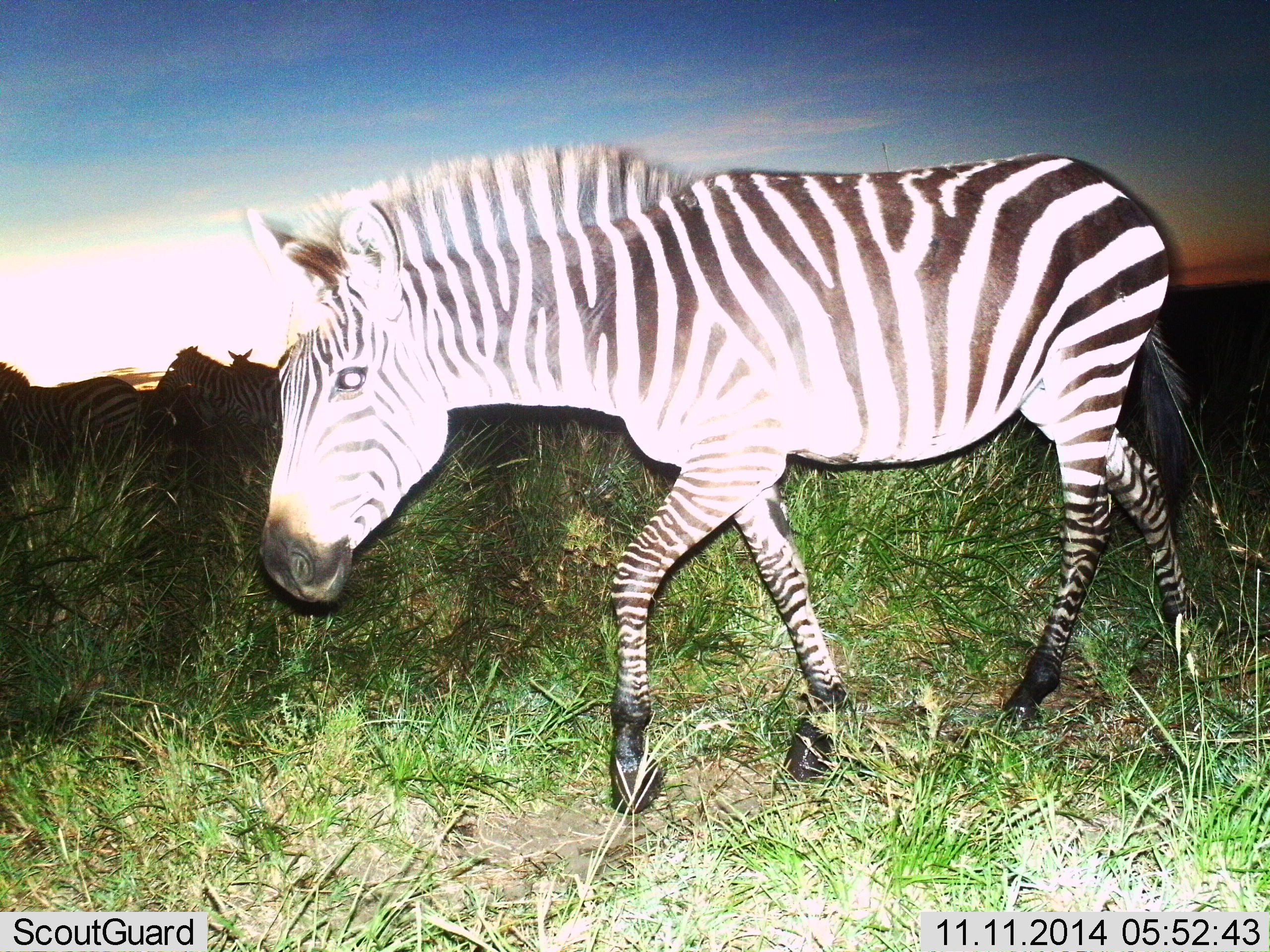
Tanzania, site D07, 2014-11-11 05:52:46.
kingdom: Animalia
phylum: Chordata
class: Mammalia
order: Perissodactyla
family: Equidae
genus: Equus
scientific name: Equus quagga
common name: plains zebra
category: zebra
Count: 4.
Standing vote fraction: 20%.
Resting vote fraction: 0%.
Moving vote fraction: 100%.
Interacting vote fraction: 0%.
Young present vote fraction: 0%.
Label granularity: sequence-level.